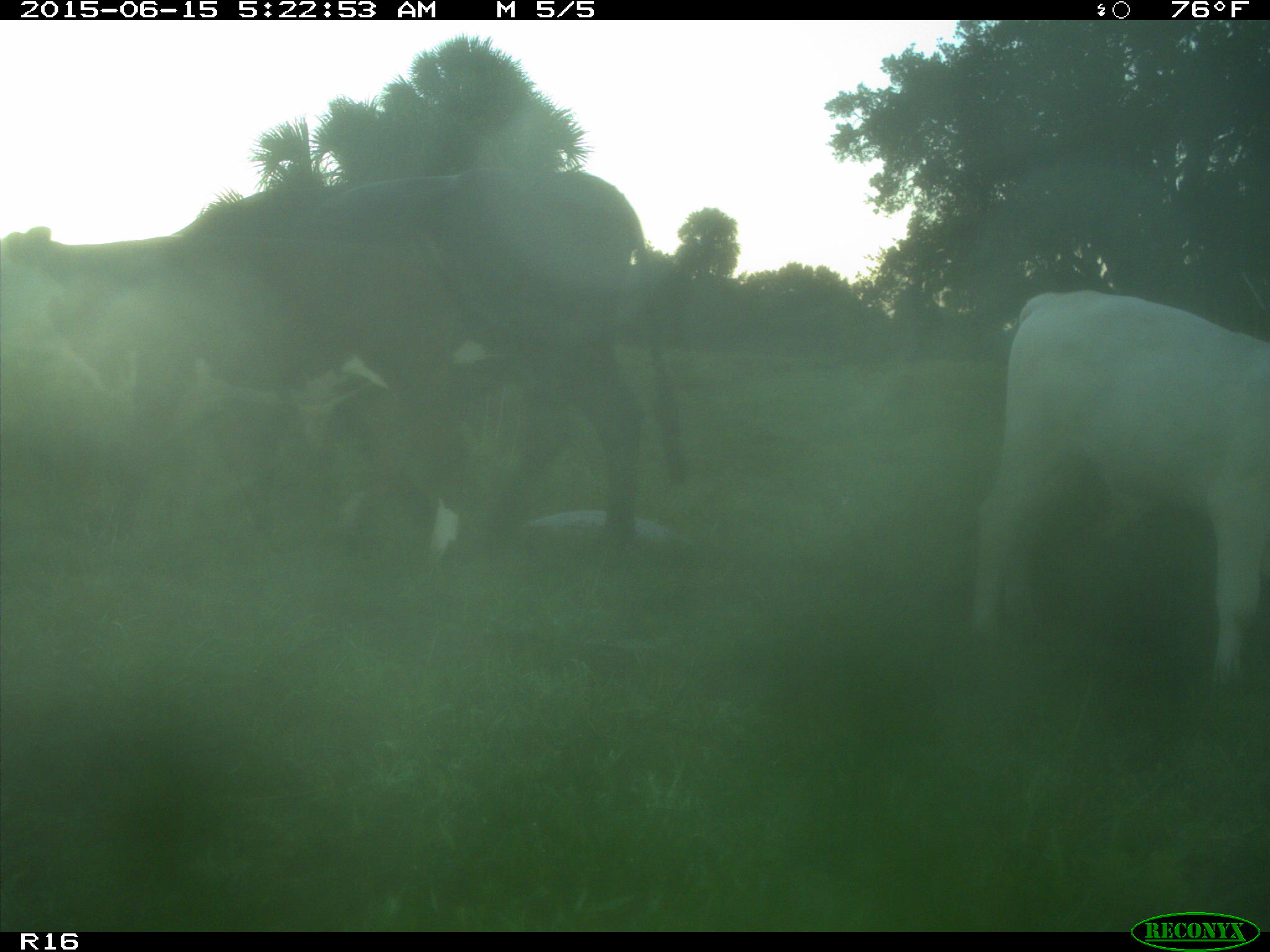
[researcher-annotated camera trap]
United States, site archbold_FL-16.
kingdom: Animalia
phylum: Chordata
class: Mammalia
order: Artiodactyla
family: Bovidae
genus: Bos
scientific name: Bos taurus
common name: domestic cow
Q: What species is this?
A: Bos taurus (domestic cow).